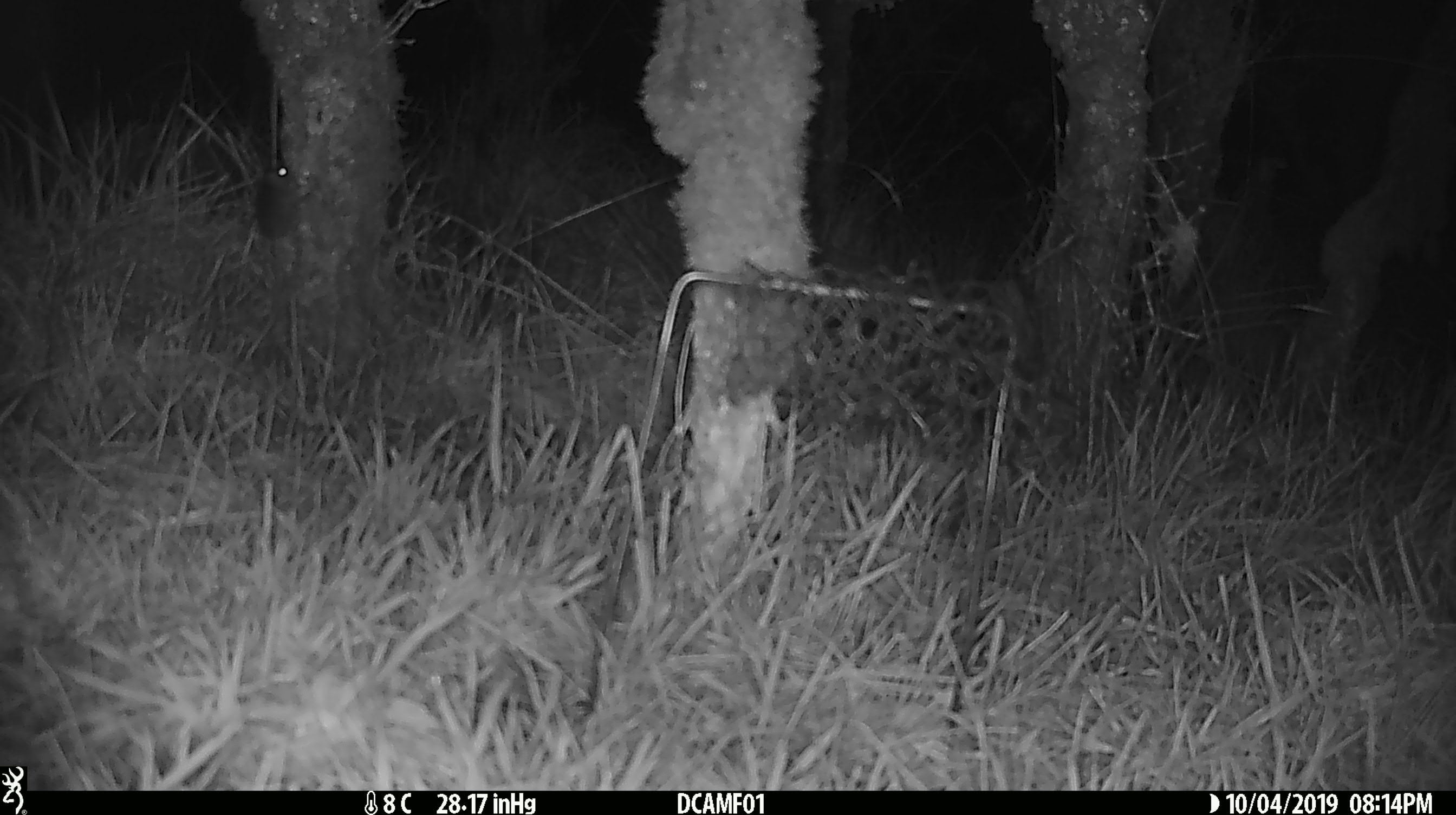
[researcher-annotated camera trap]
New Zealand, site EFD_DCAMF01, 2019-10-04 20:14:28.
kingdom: Animalia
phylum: Chordata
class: Mammalia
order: Rodentia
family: Muridae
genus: Mus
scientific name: Mus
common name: mouse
Mouse (Mus).